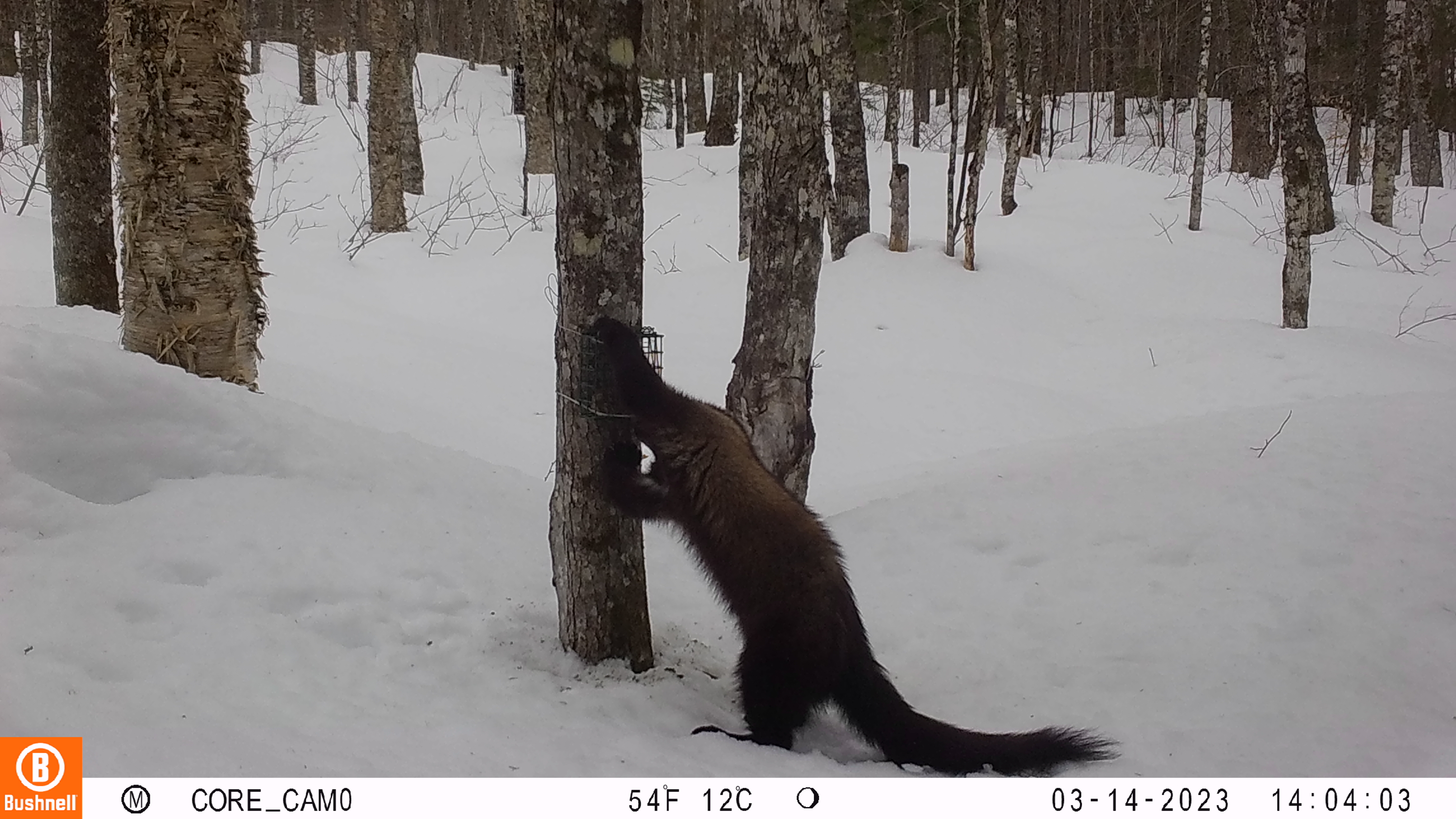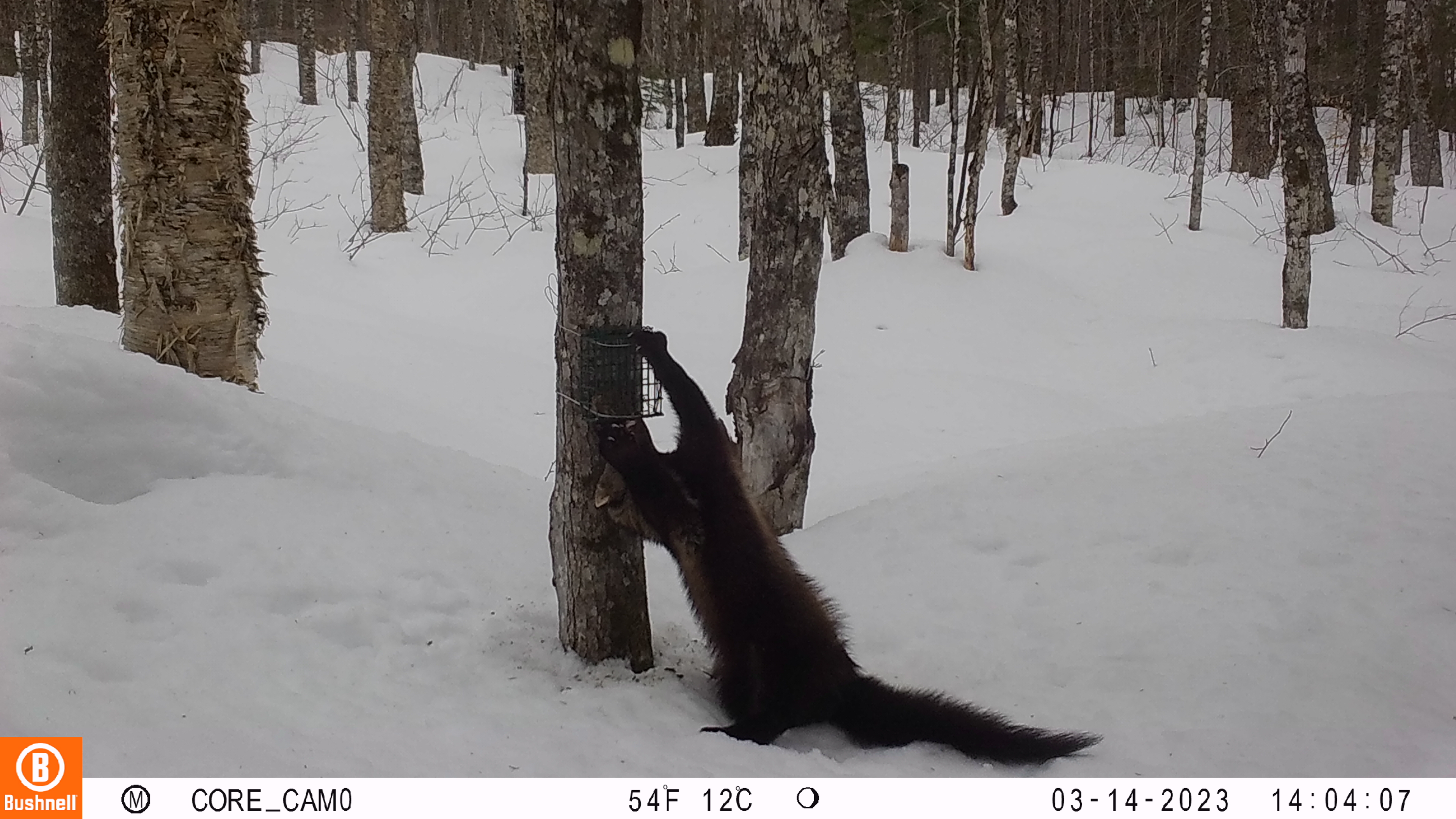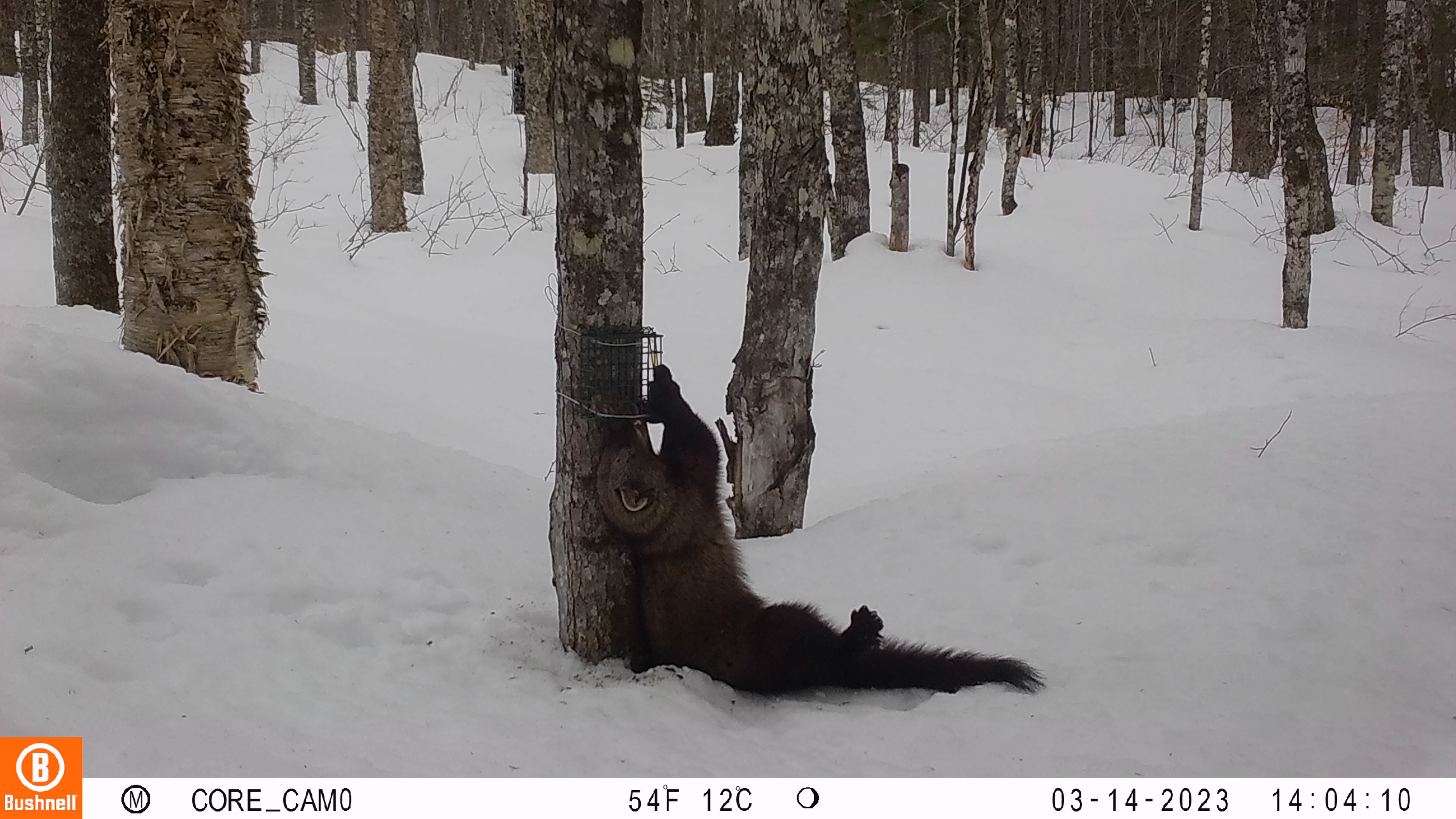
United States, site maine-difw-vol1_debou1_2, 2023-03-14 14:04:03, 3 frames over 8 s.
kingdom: Animalia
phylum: Chordata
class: Mammalia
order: Carnivora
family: Mustelidae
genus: Pekania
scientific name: Pekania pennanti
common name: fisher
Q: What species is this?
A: Fisher (Pekania pennanti).